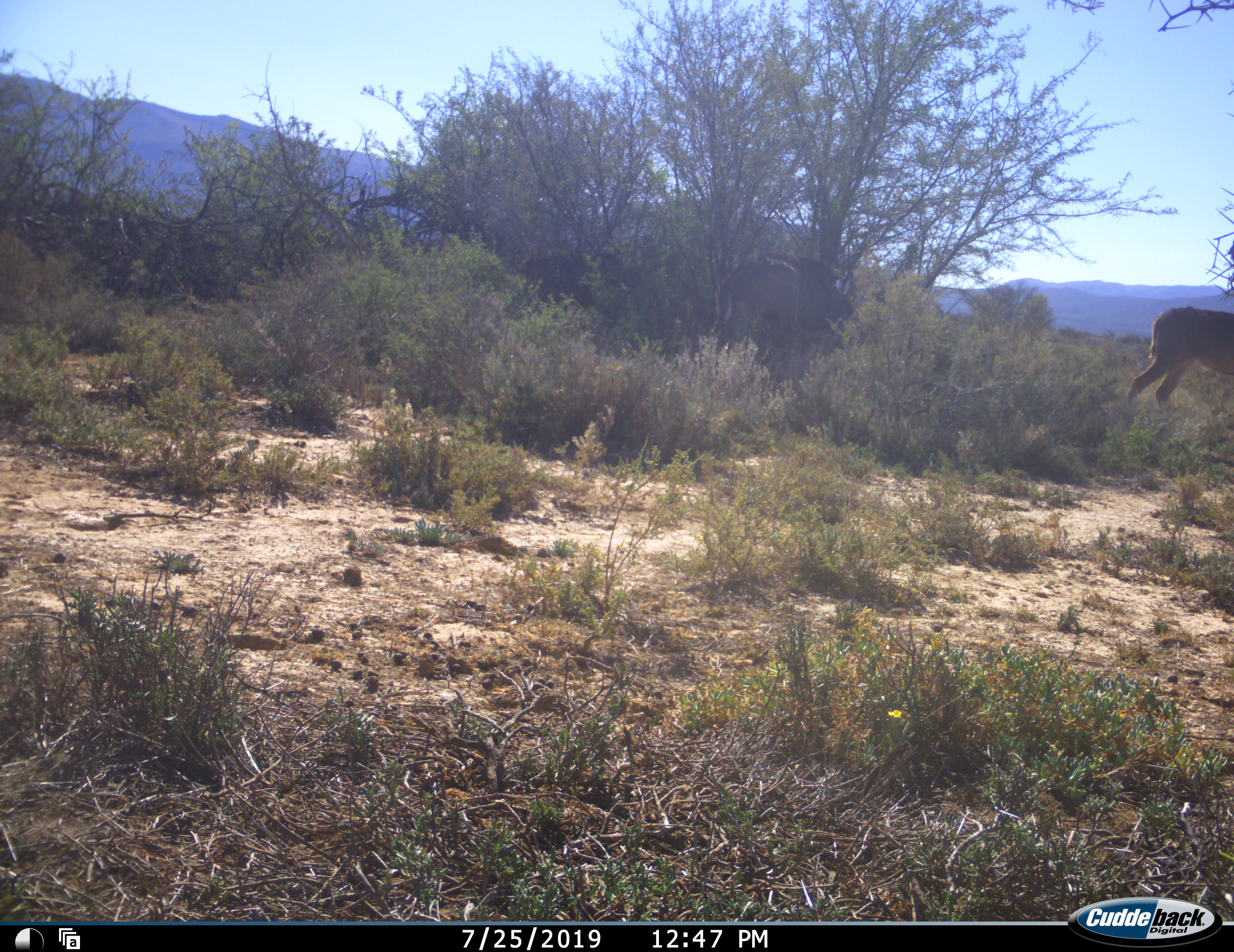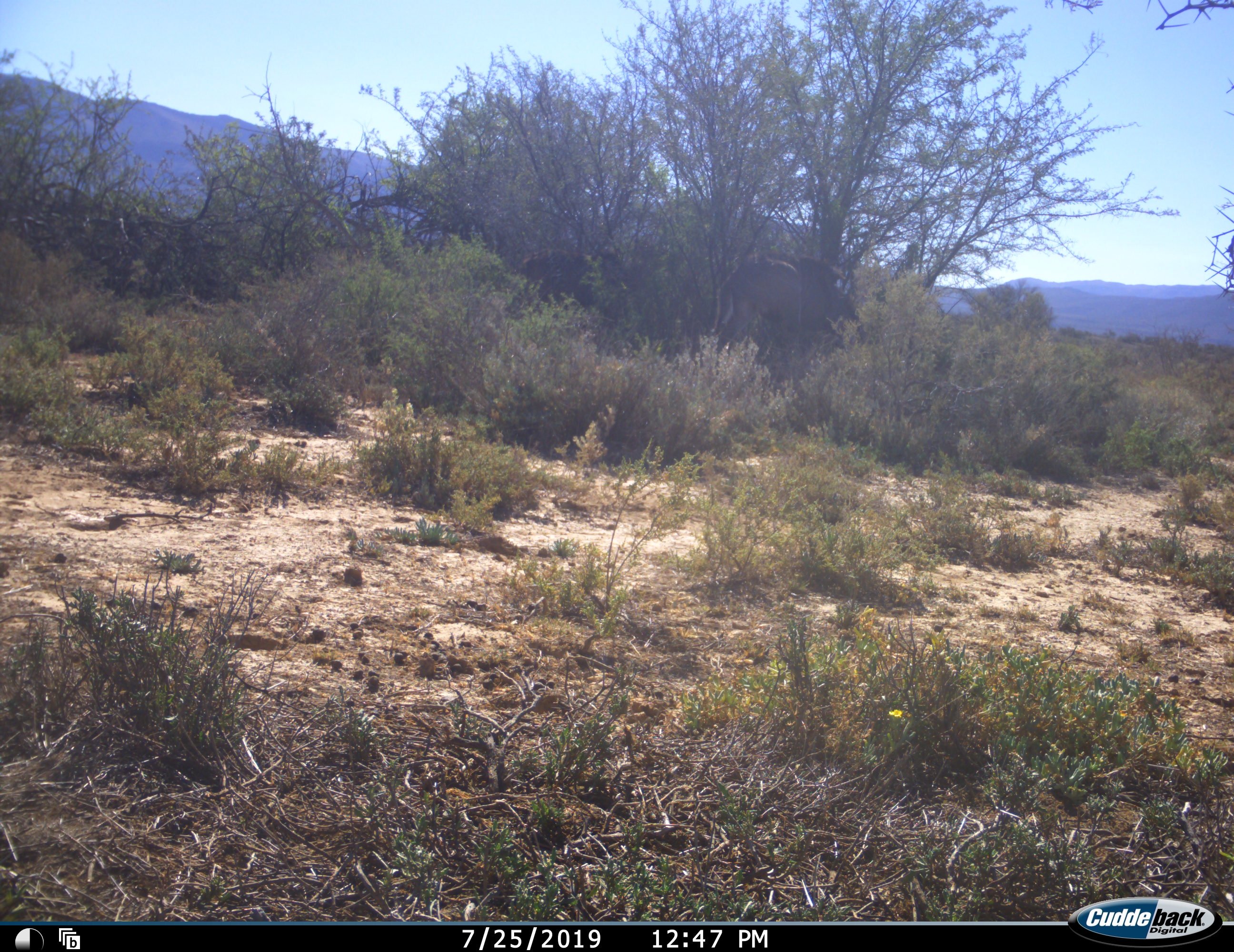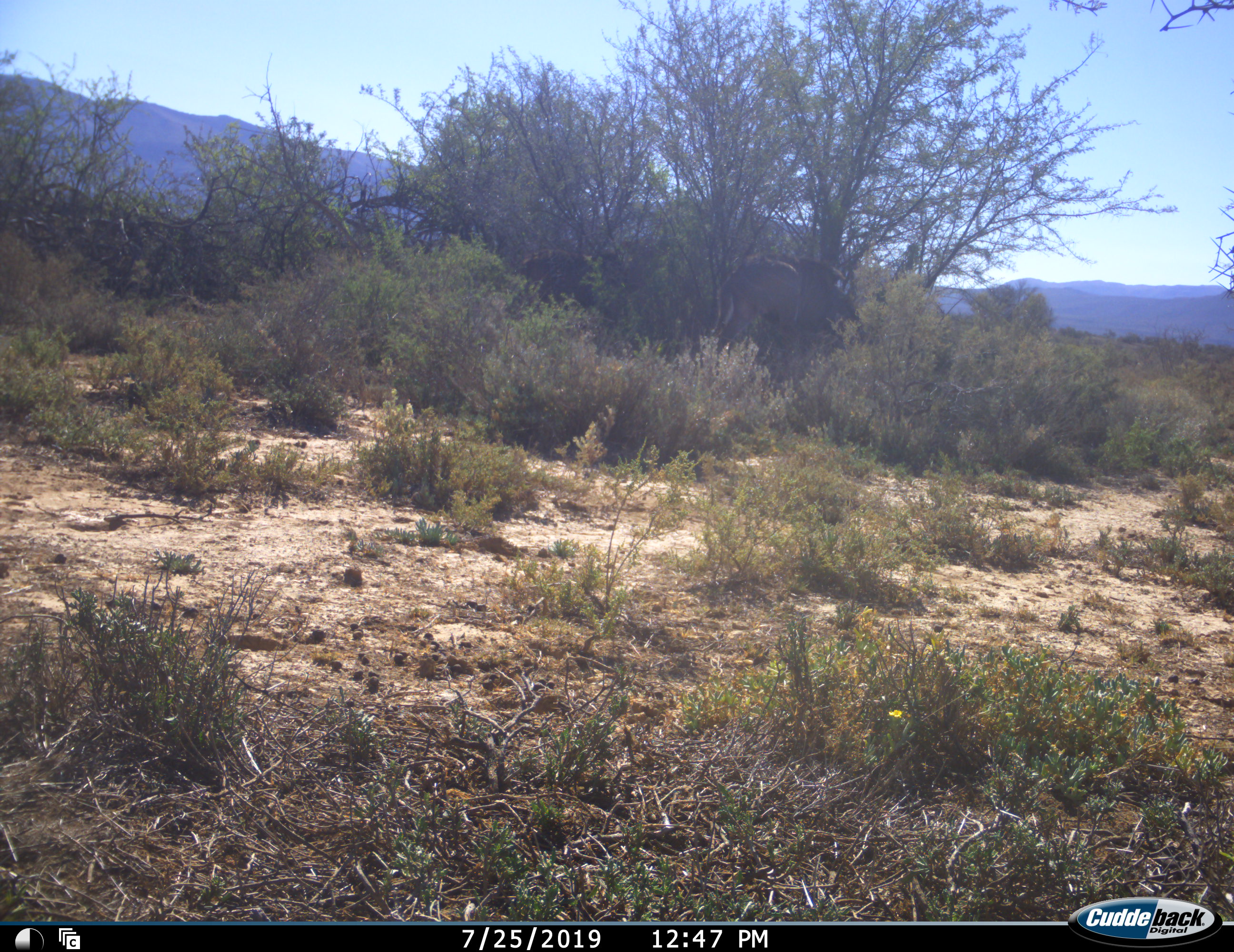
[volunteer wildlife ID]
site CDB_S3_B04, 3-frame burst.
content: unidentified animal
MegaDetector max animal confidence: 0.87